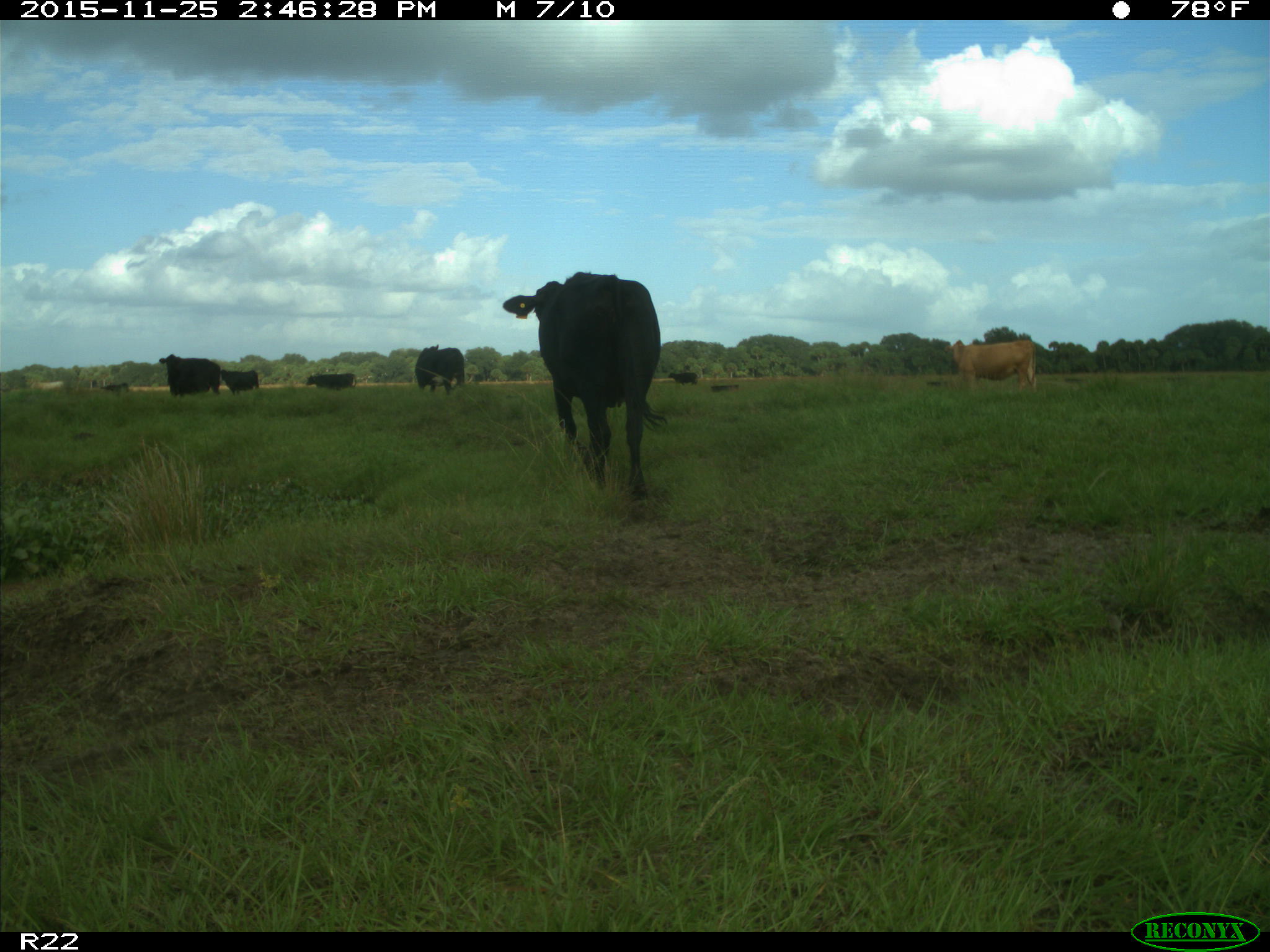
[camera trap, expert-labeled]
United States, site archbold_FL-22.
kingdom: Animalia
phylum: Chordata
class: Mammalia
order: Artiodactyla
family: Bovidae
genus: Bos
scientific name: Bos taurus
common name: domestic cow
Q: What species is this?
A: Bos taurus (domestic cow).